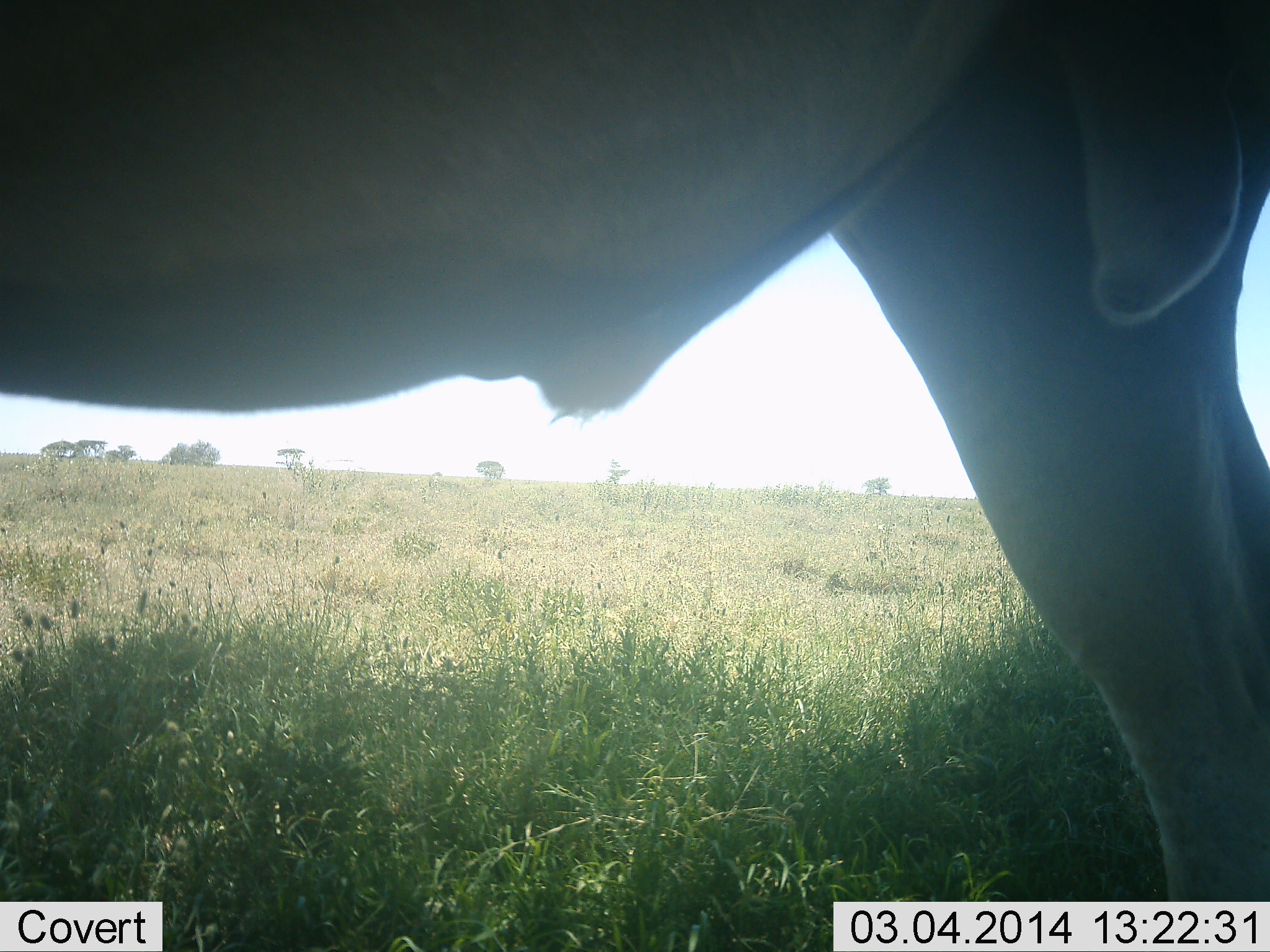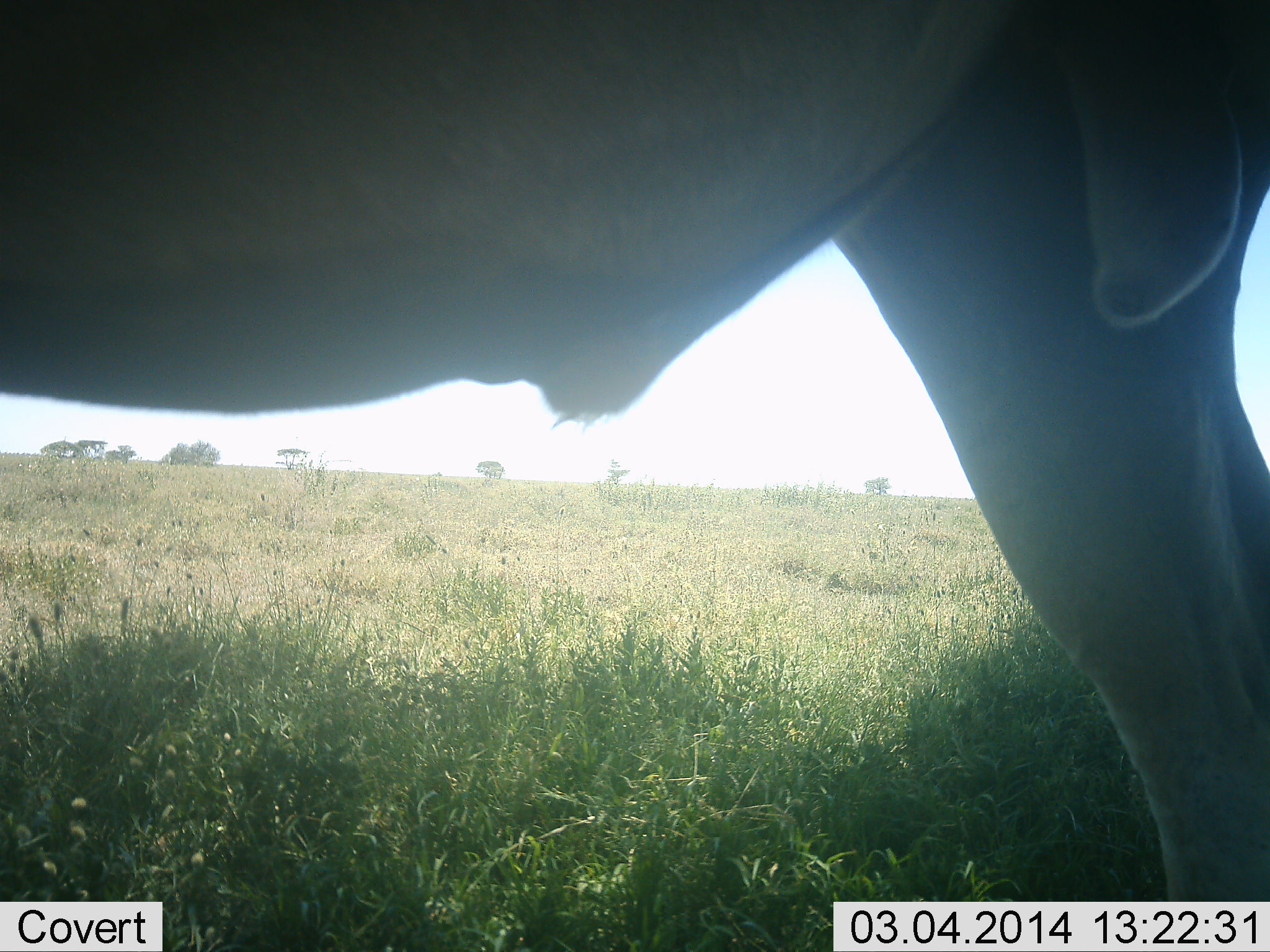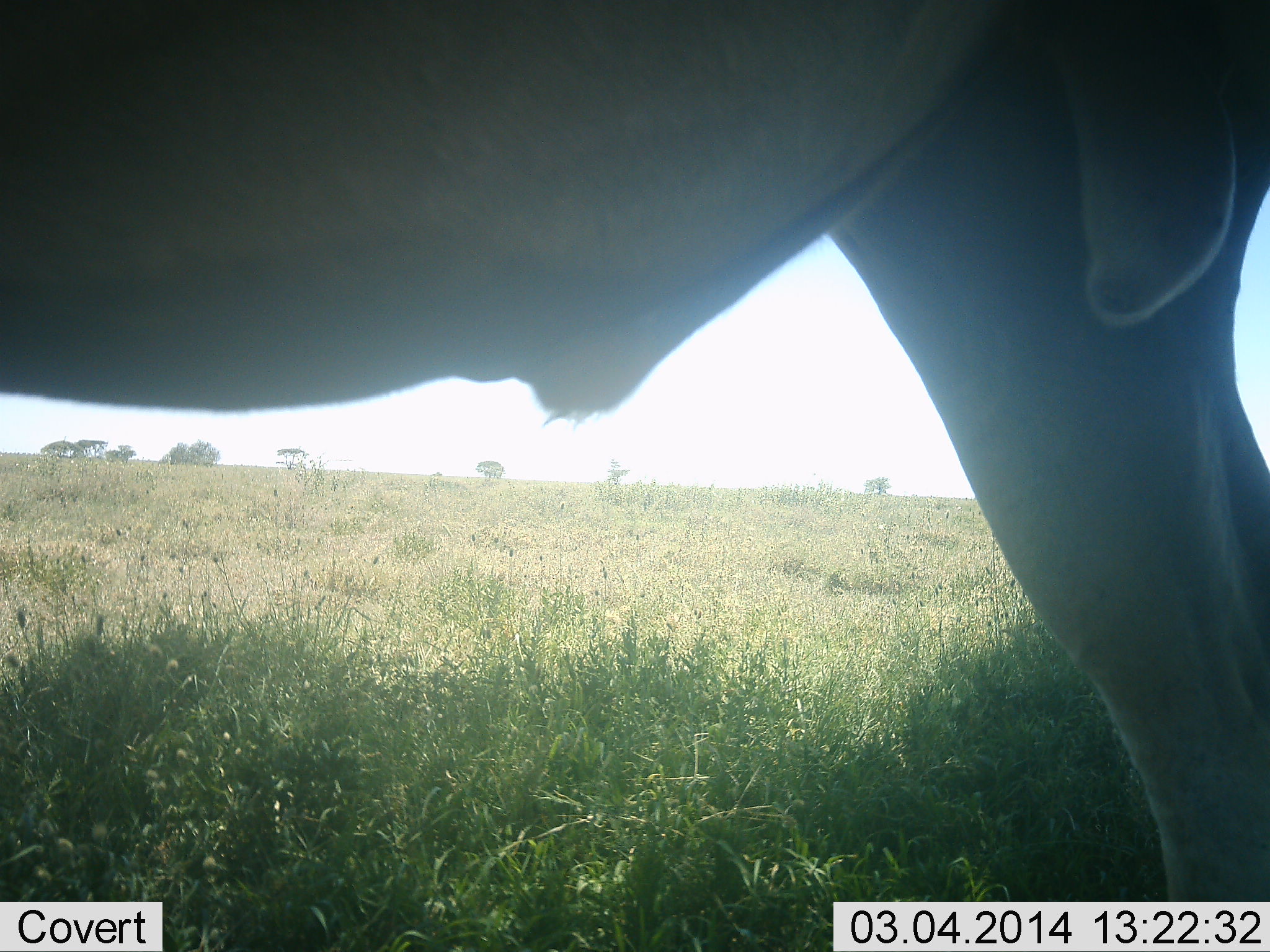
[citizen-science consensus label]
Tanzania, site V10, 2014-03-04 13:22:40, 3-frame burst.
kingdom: Animalia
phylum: Chordata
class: Mammalia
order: Artiodactyla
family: Bovidae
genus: Alcelaphus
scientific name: Alcelaphus buselaphus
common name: hartebeest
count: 1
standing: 100%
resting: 0%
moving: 0%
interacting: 0%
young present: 0%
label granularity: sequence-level